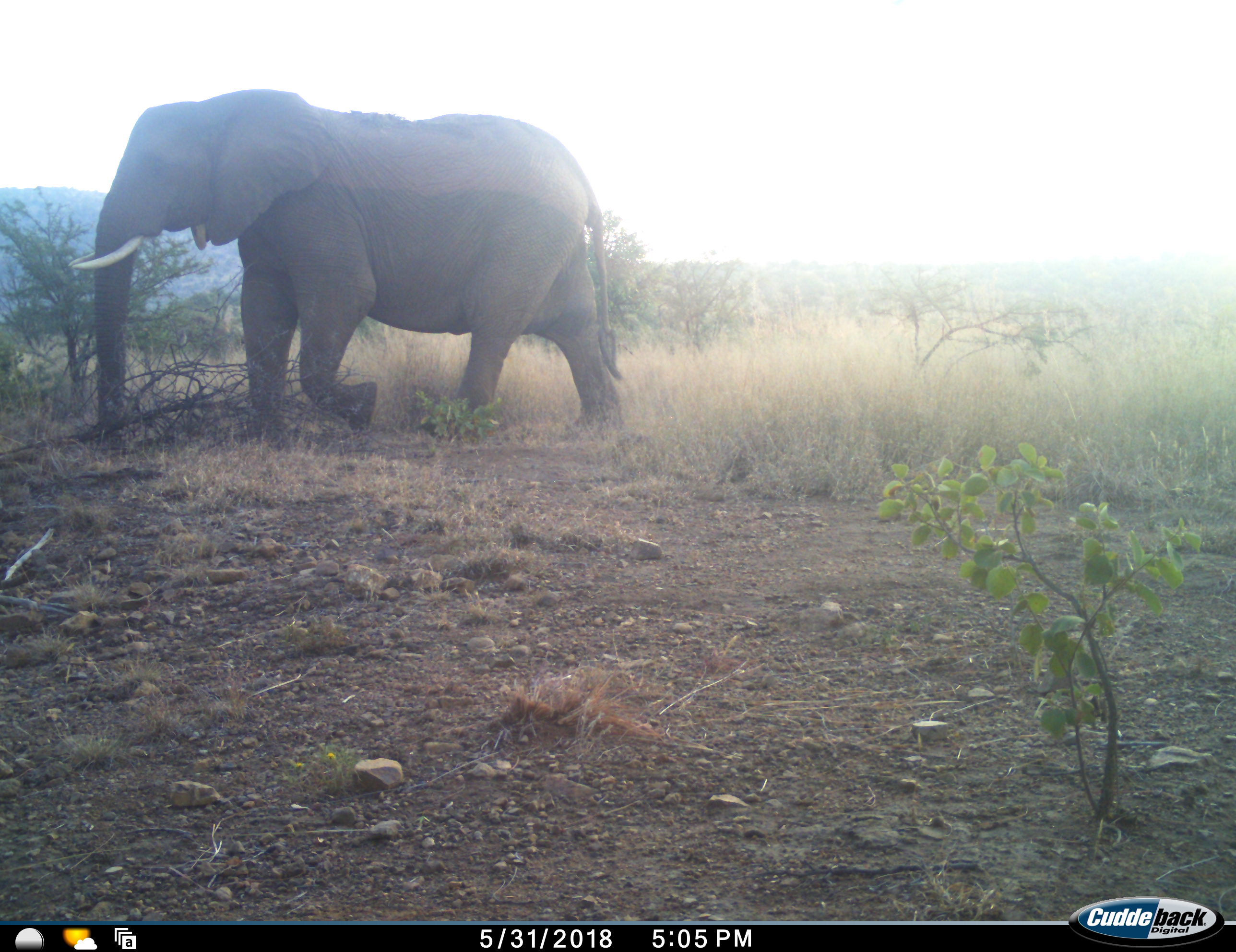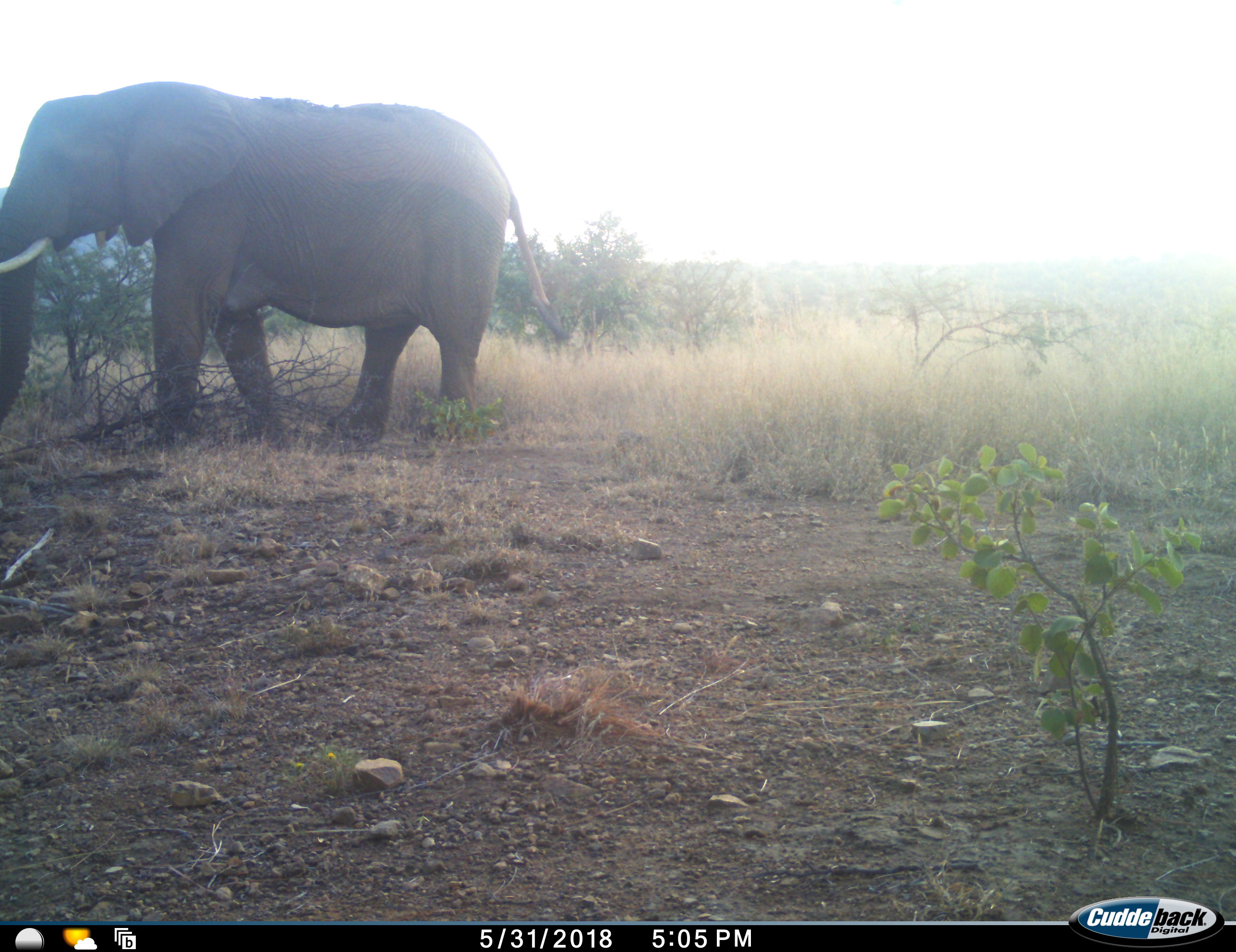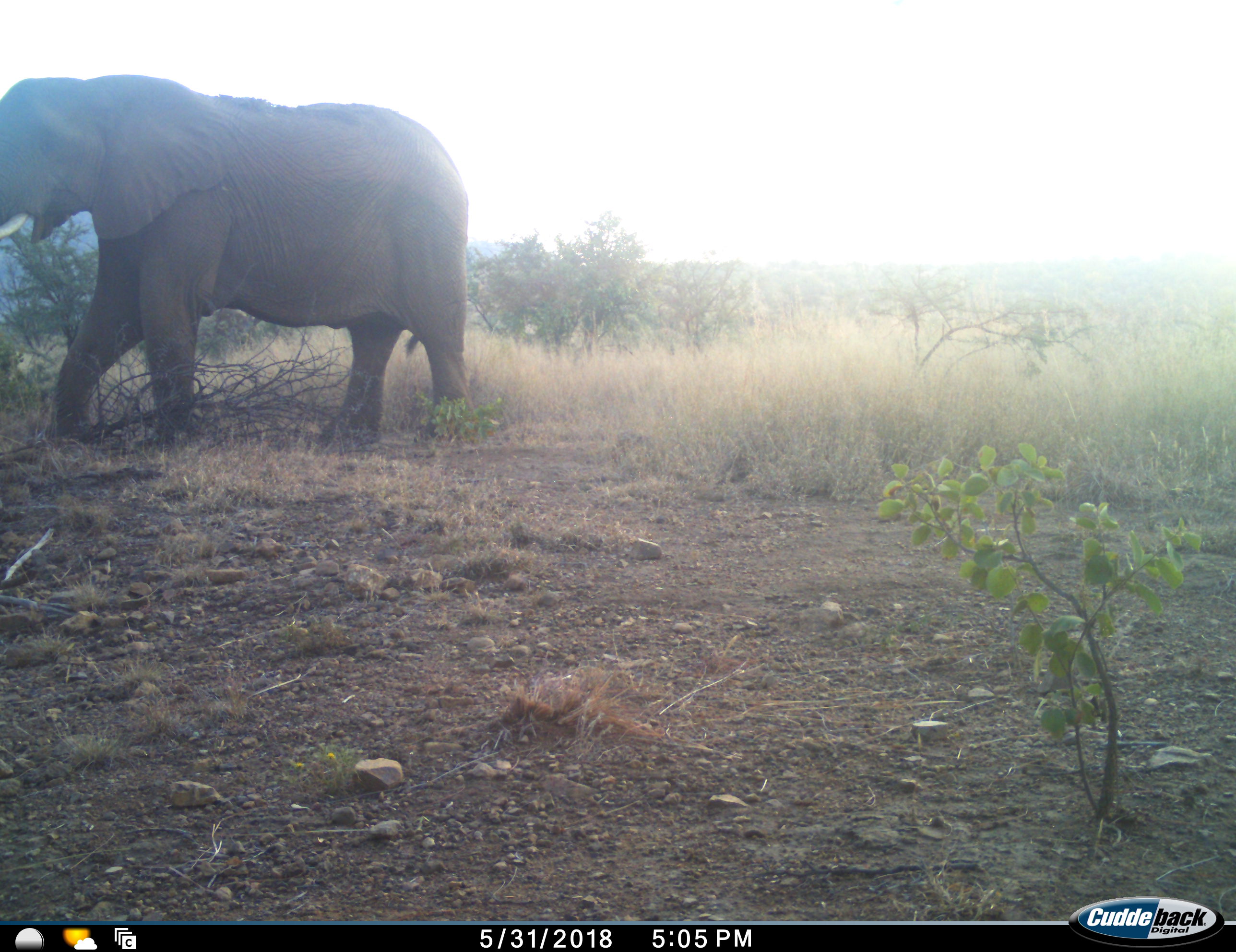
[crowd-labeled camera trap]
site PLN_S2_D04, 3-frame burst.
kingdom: Animalia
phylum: Chordata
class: Mammalia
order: Proboscidea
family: Elephantidae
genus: Loxodonta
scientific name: Loxodonta africana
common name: african bush elephant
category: elephant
Elephant (african bush elephant) (Loxodonta africana), count 1. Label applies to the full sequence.